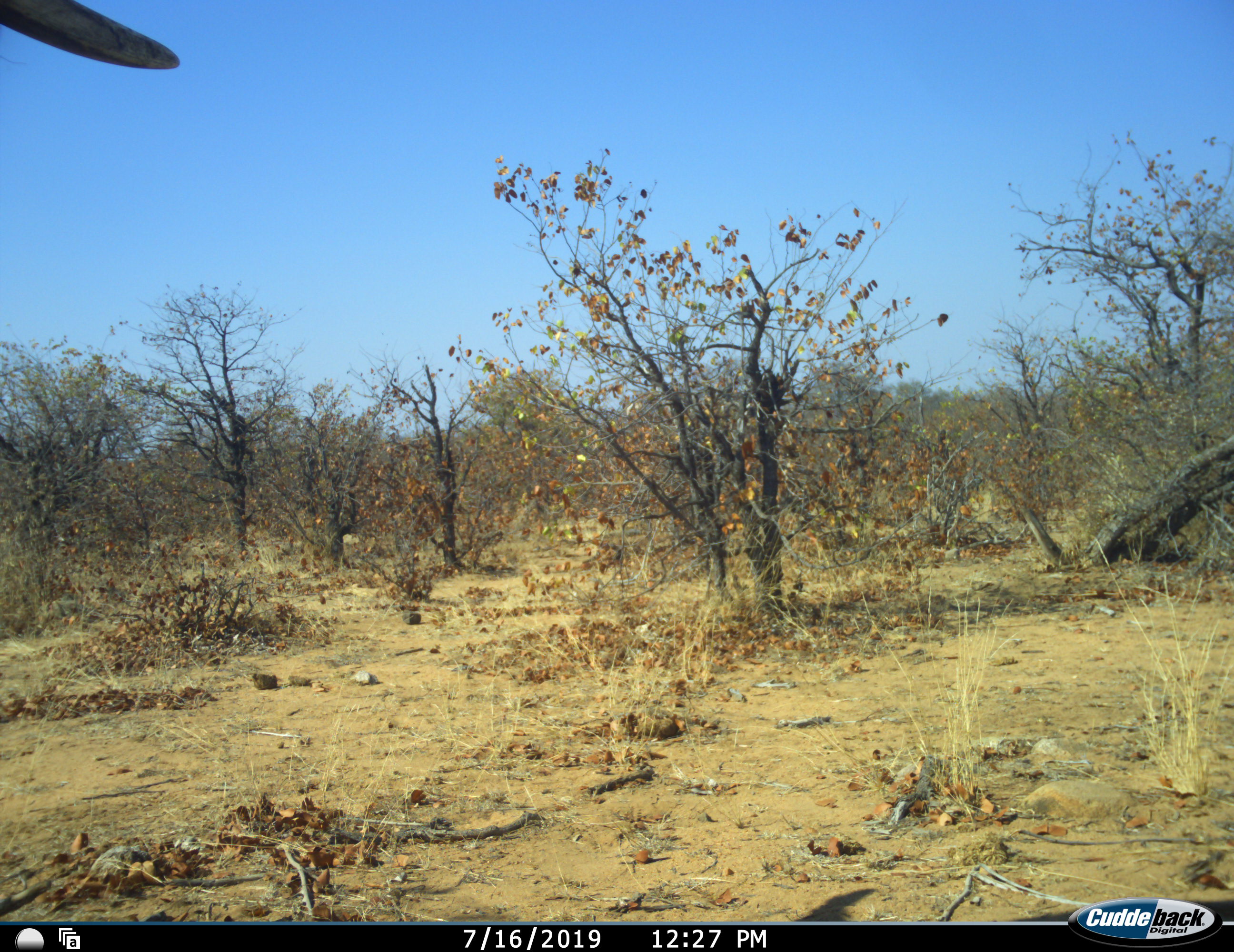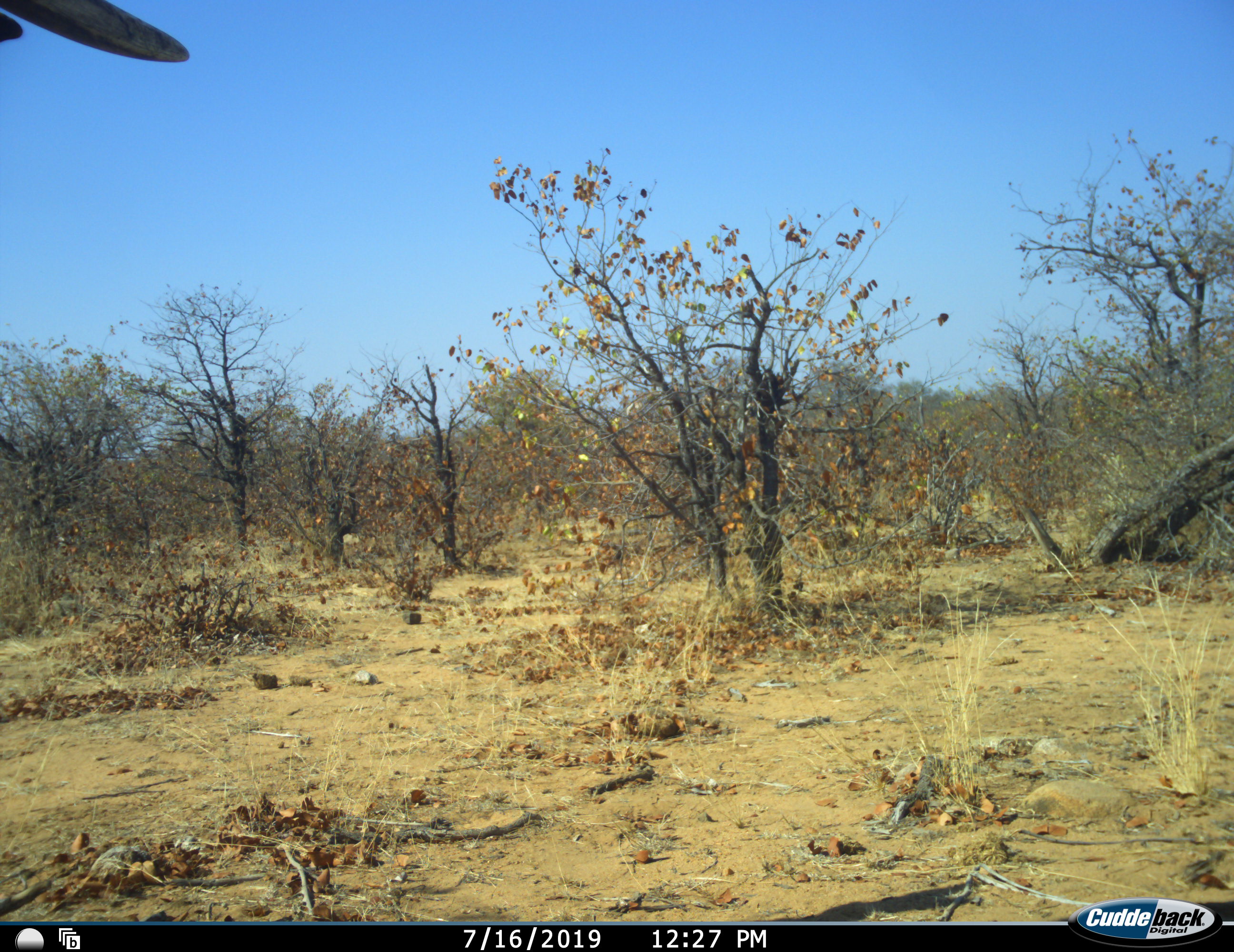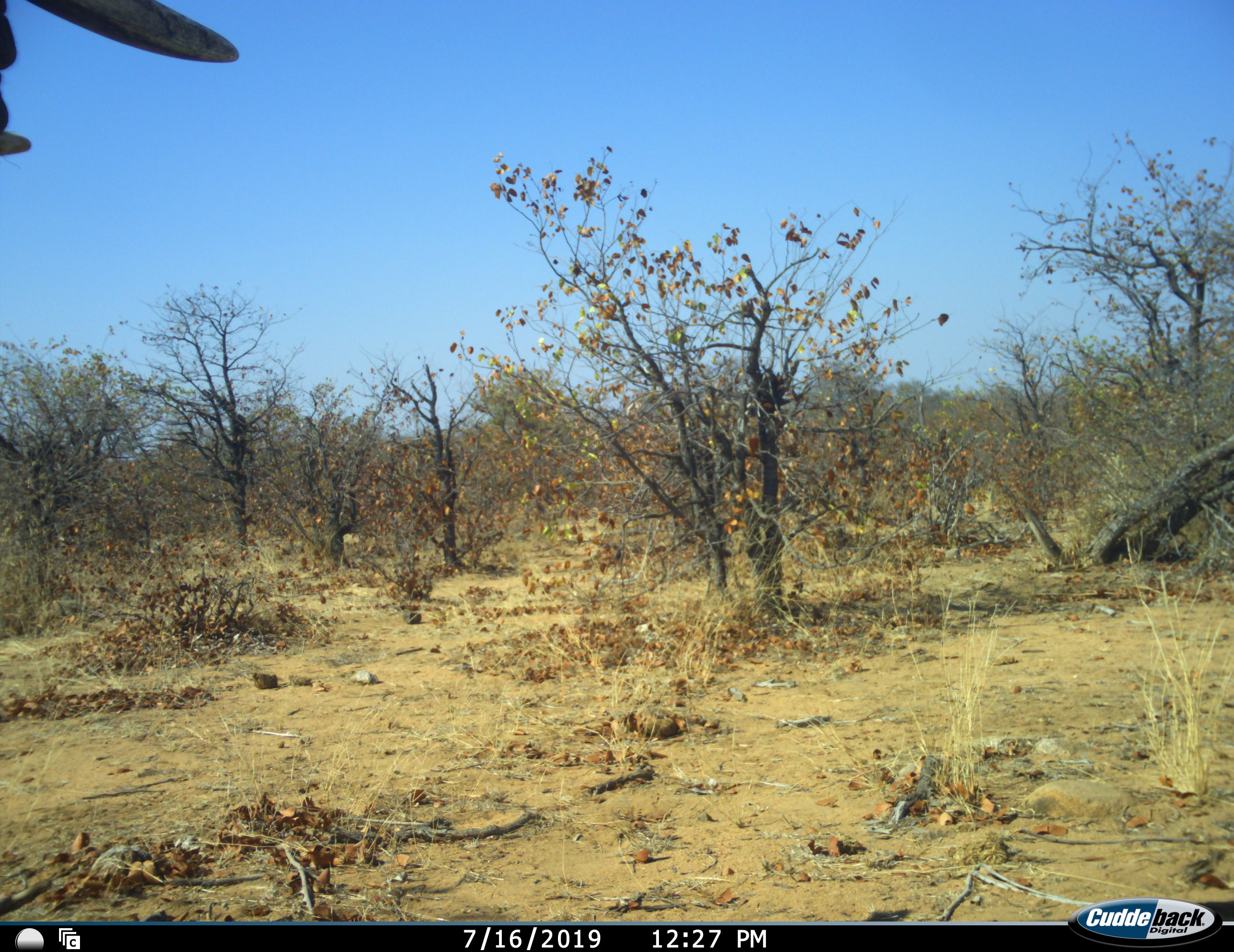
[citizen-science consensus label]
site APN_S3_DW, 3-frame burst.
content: unidentified animal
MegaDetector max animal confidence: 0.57